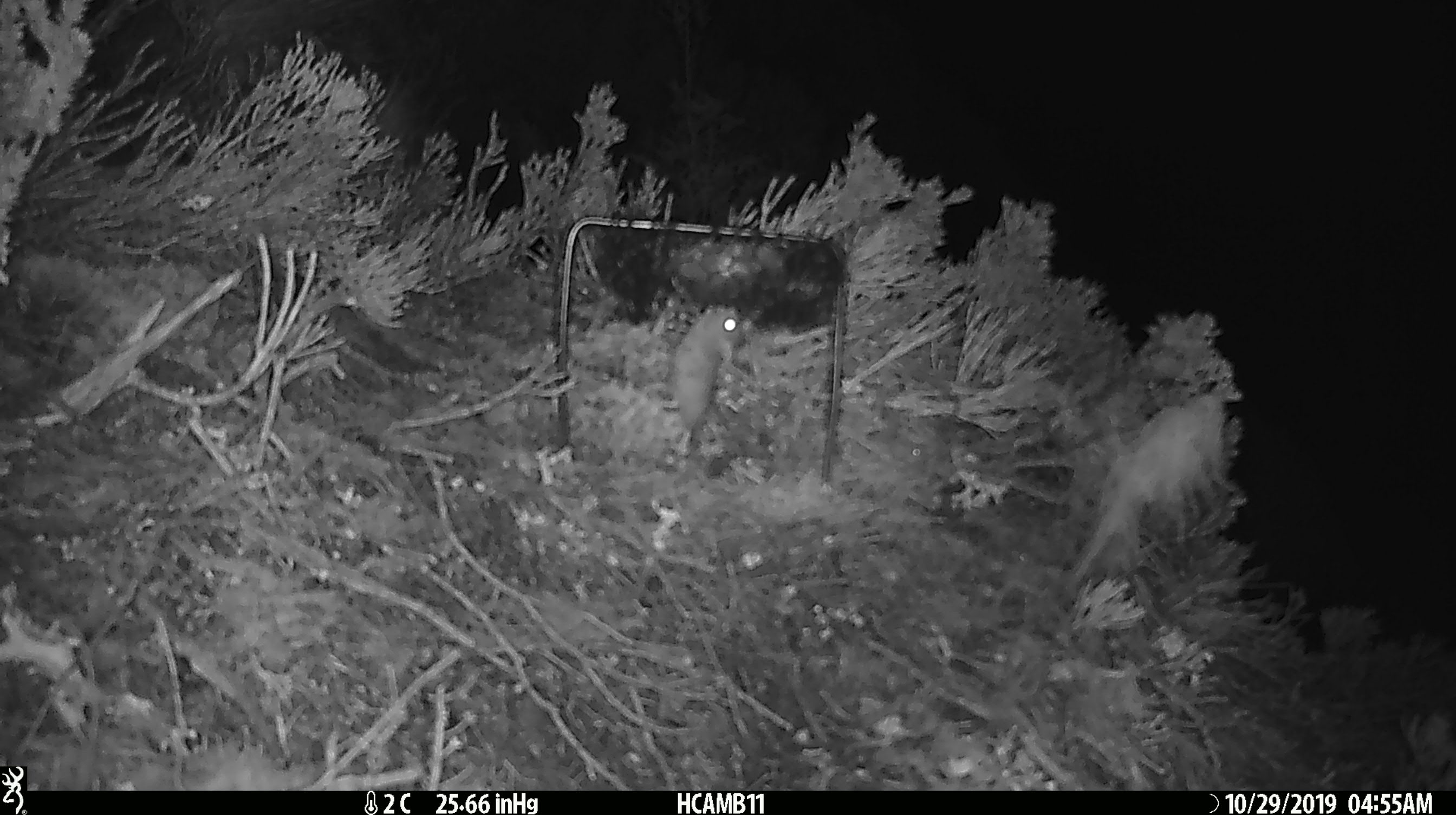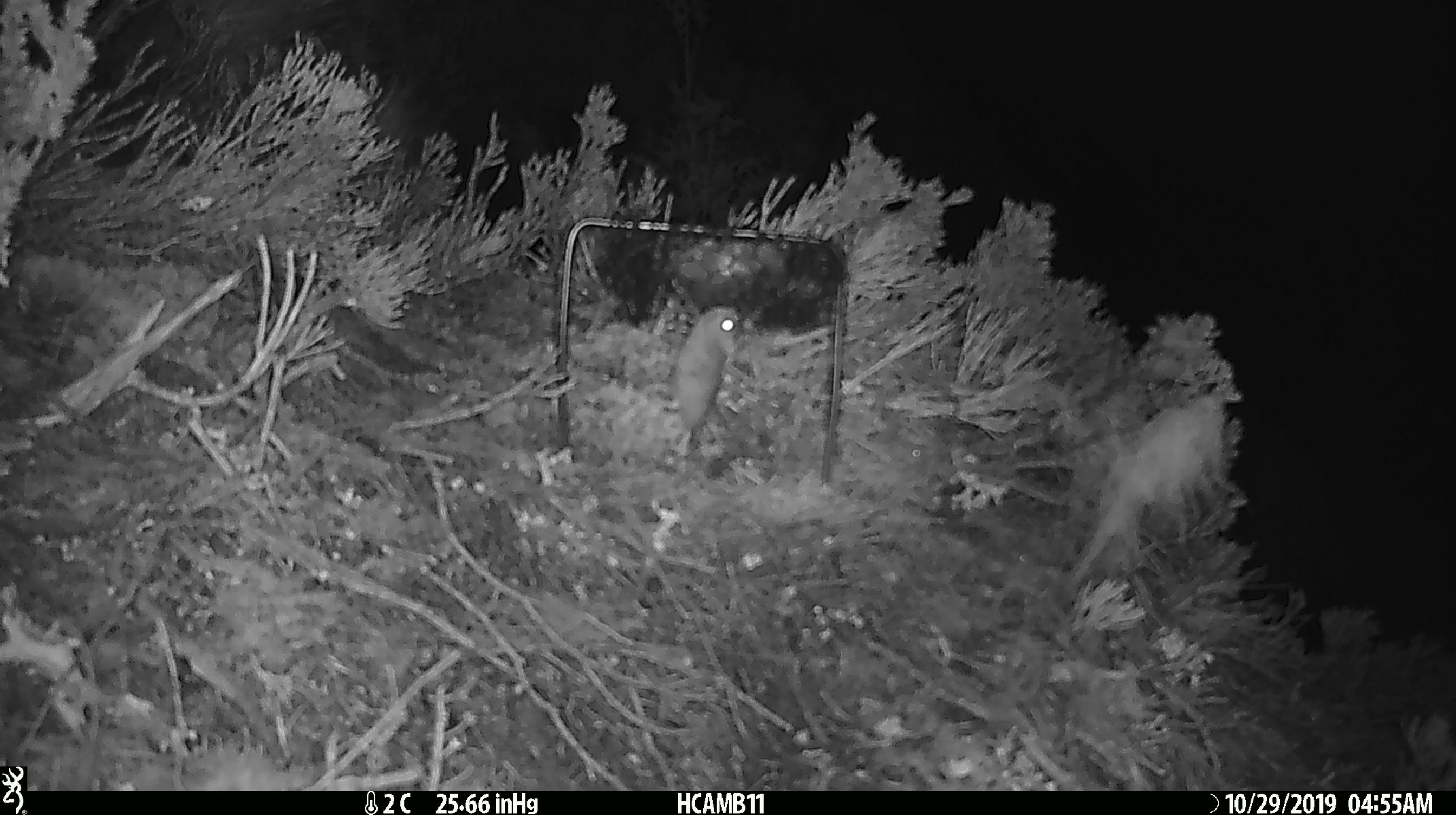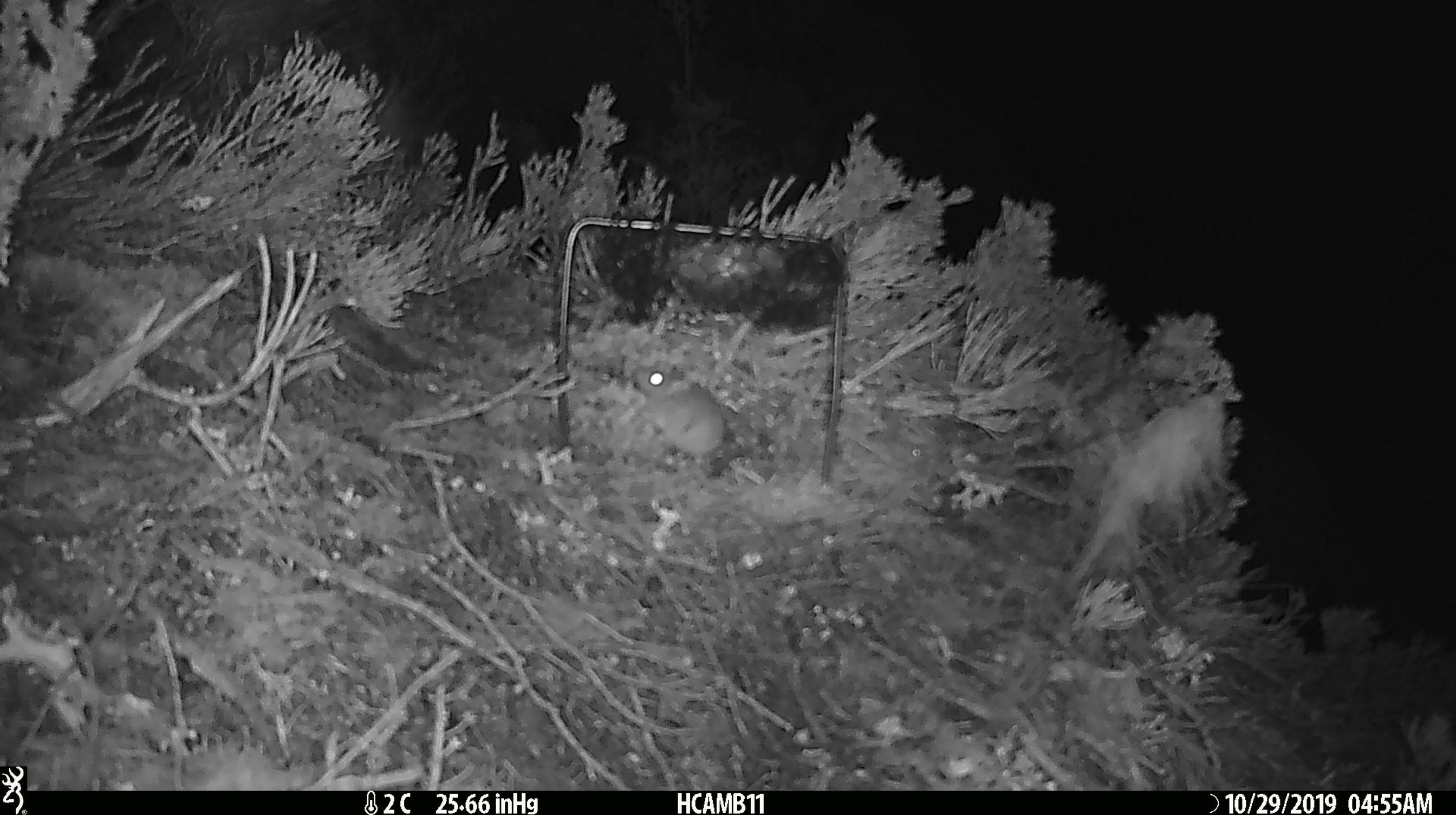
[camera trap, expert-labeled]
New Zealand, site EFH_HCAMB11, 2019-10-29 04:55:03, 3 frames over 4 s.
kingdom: Animalia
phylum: Chordata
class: Mammalia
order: Rodentia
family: Muridae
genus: Mus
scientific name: Mus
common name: mouse